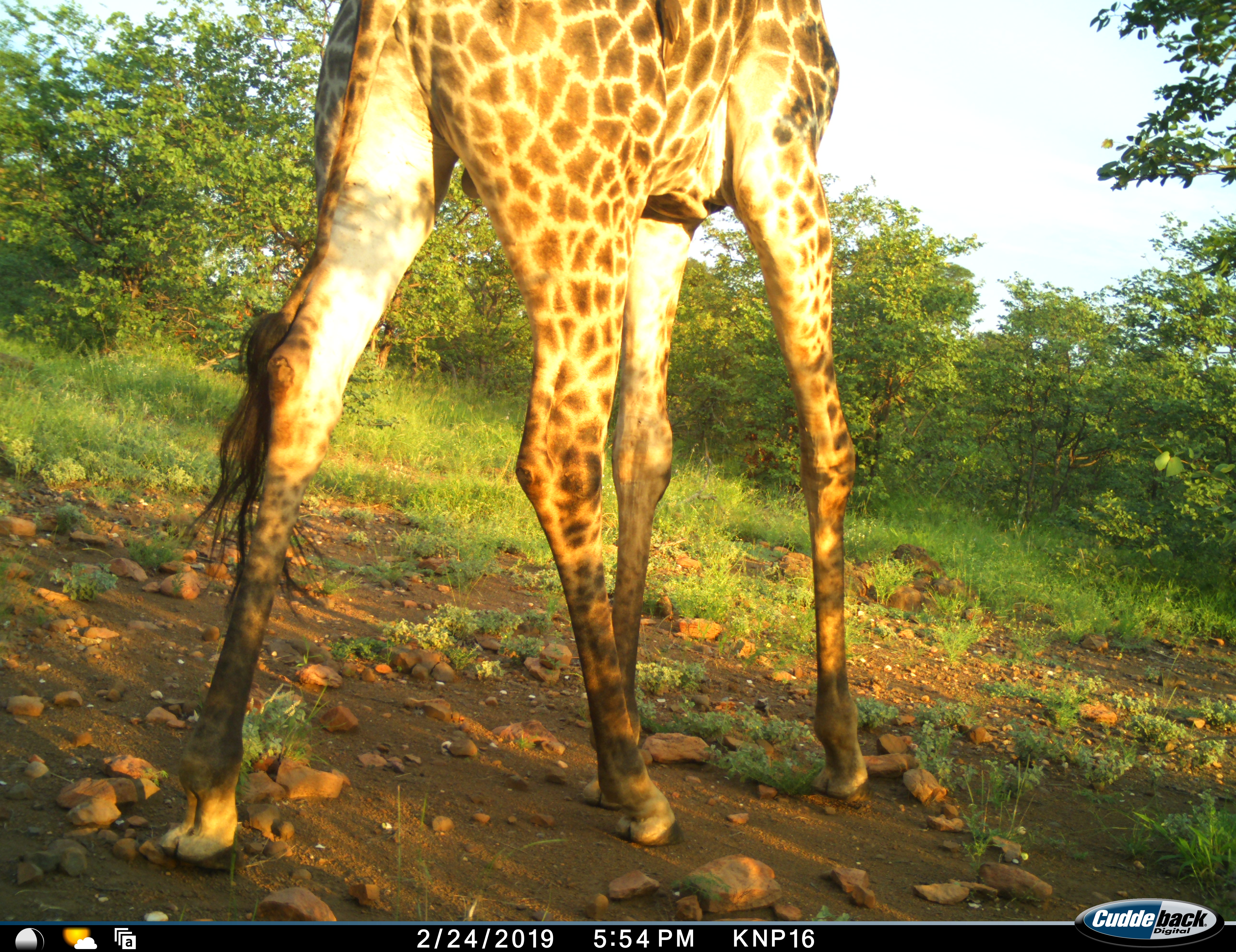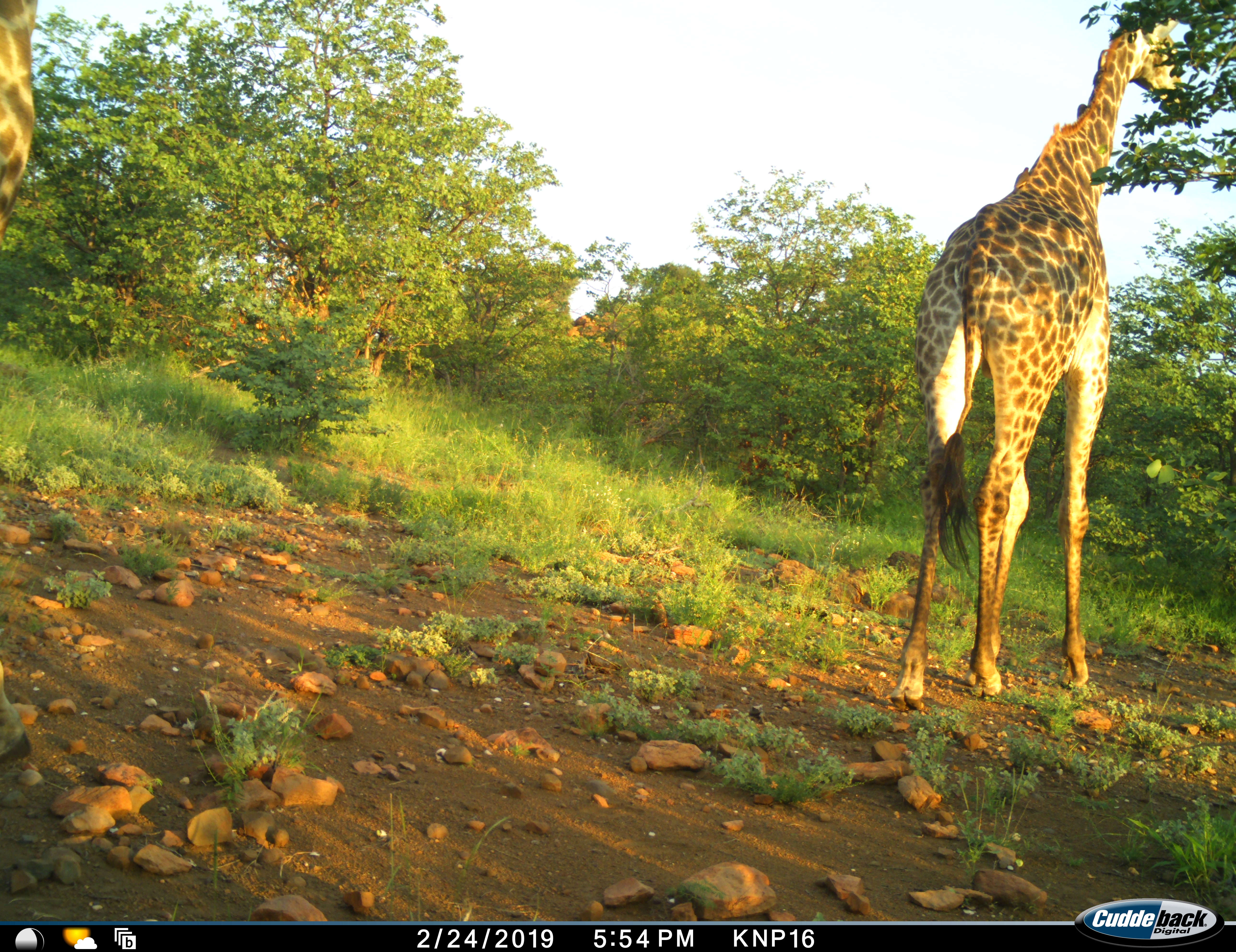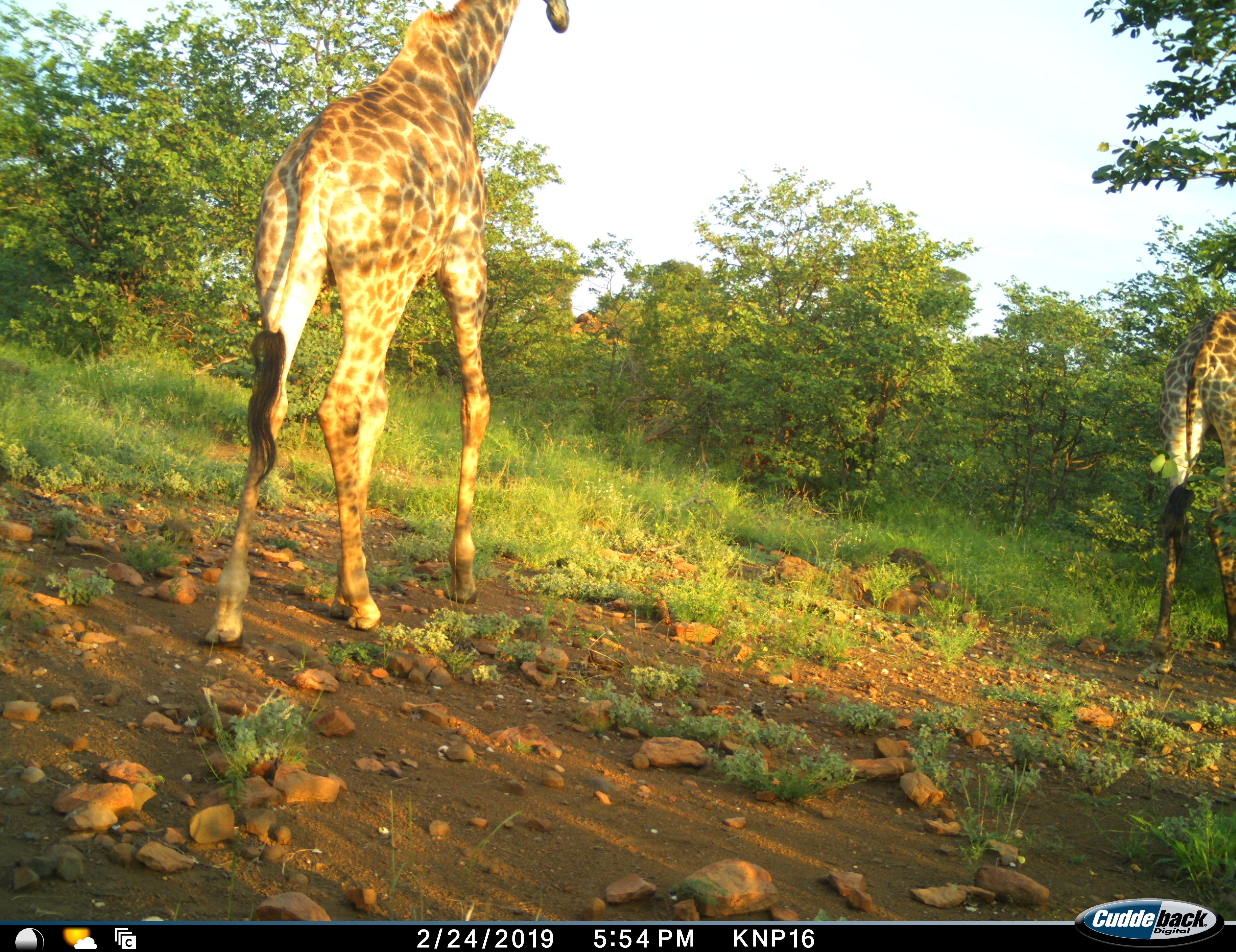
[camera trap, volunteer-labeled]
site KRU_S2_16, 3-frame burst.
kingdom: Animalia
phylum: Chordata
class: Mammalia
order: Artiodactyla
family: Giraffidae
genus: Giraffa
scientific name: Giraffa camelopardalis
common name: giraffe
Giraffe (Giraffa camelopardalis), count 2. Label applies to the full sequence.